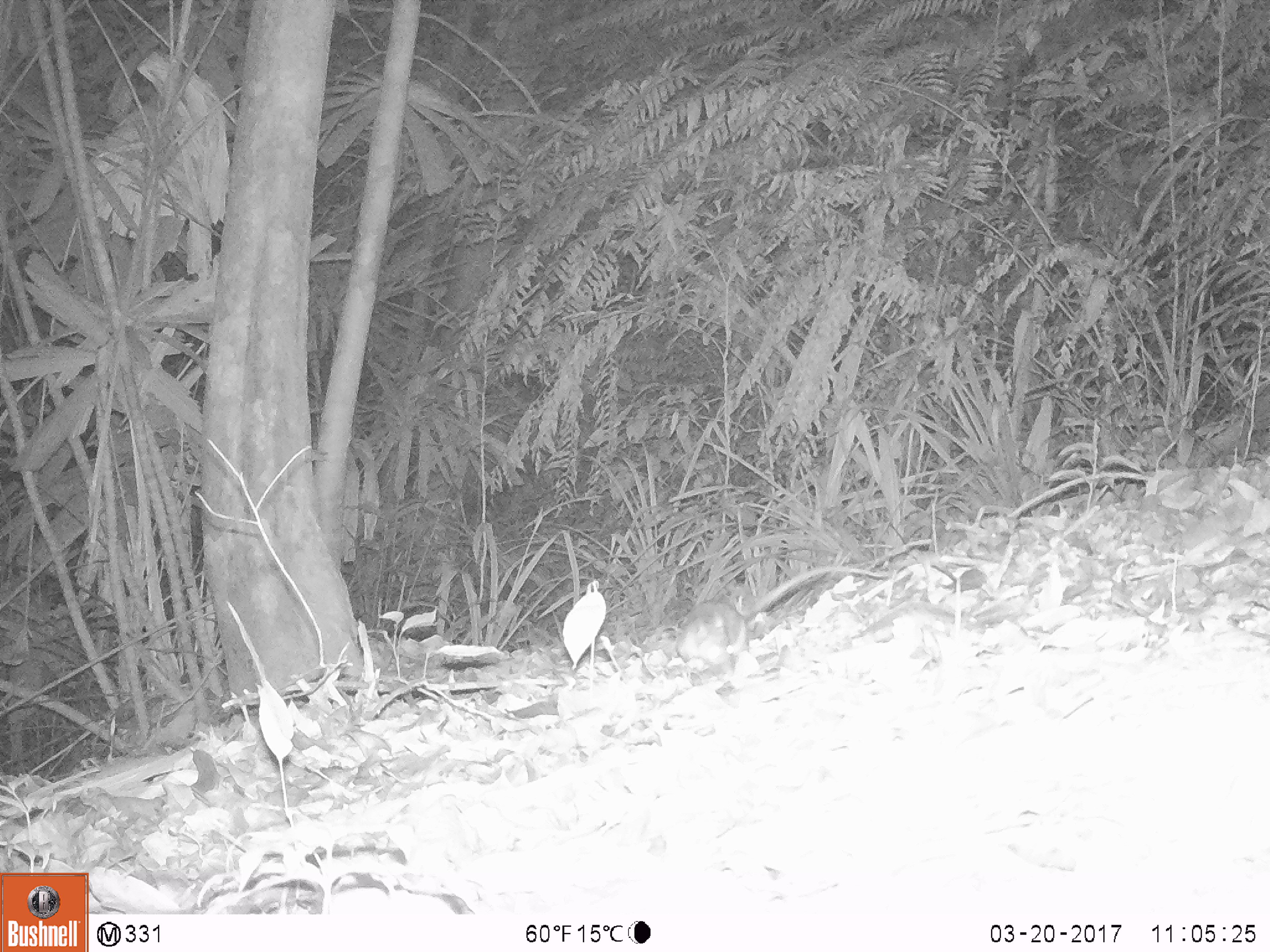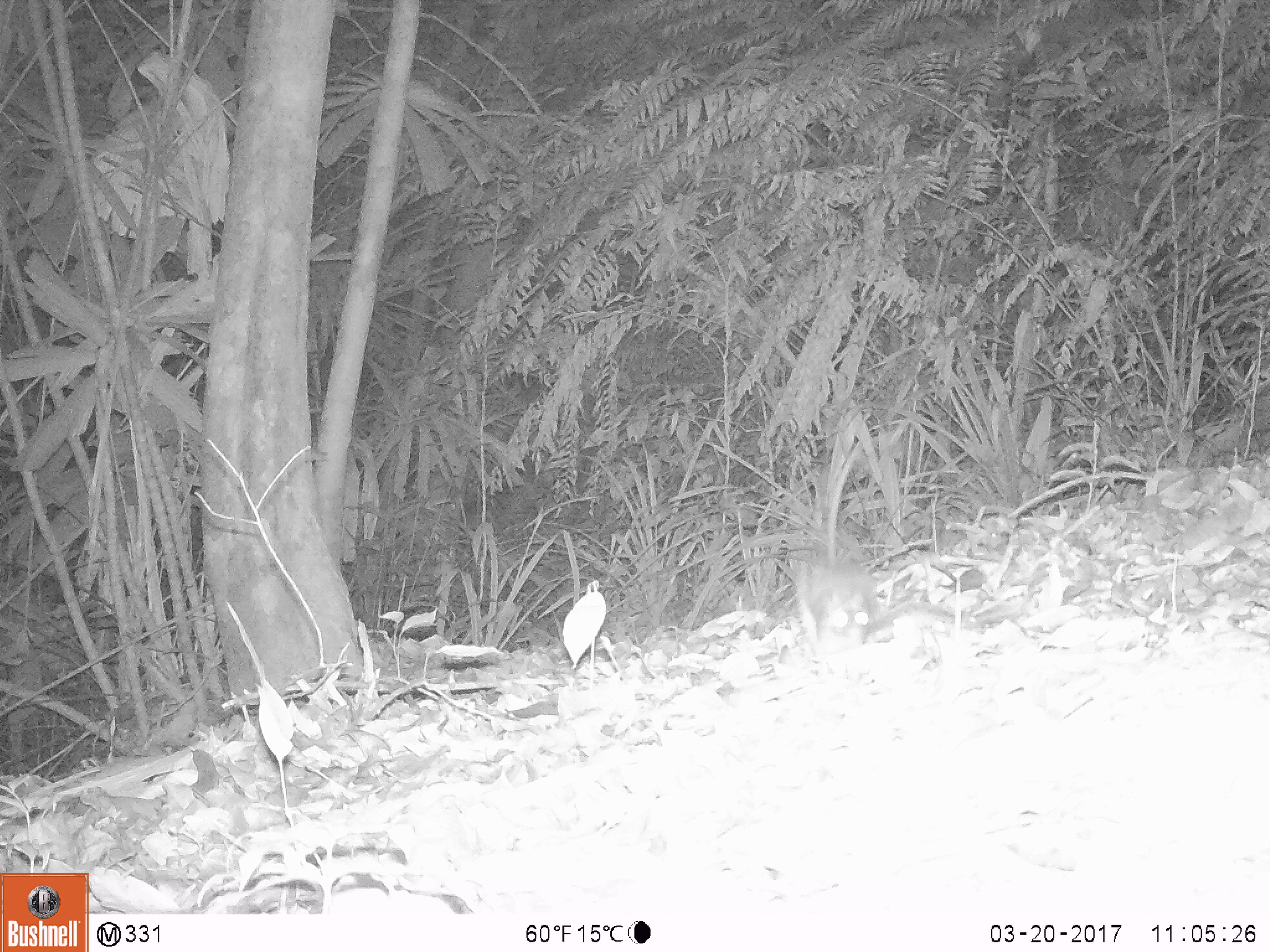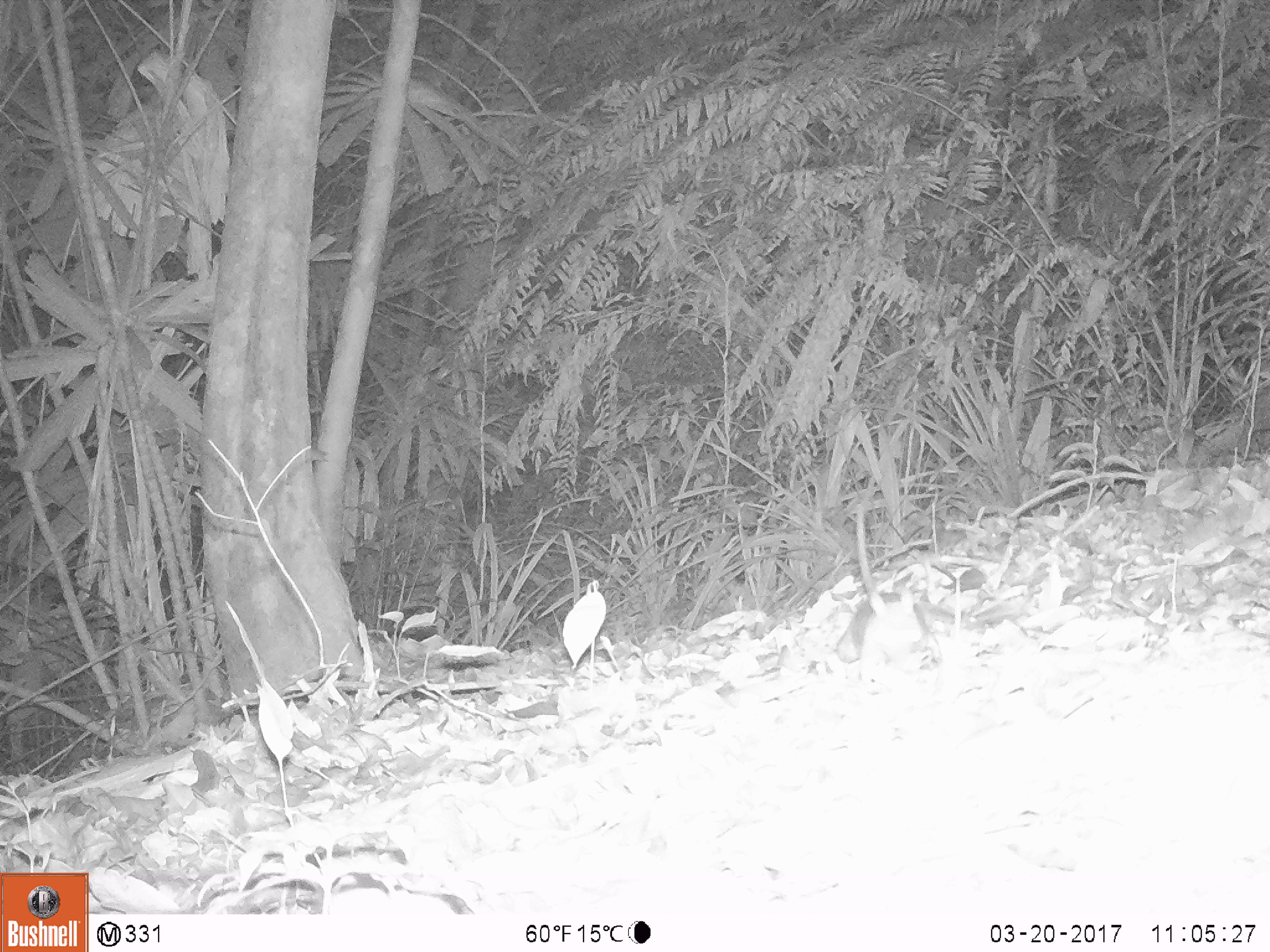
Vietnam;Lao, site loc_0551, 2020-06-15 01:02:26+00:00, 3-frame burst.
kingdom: Animalia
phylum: Chordata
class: Mammalia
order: Rodentia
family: Muridae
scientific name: Muridae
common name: old-world mice and rats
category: unidentified murid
Unidentified murid (old-world mice and rats) (Muridae). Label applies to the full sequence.